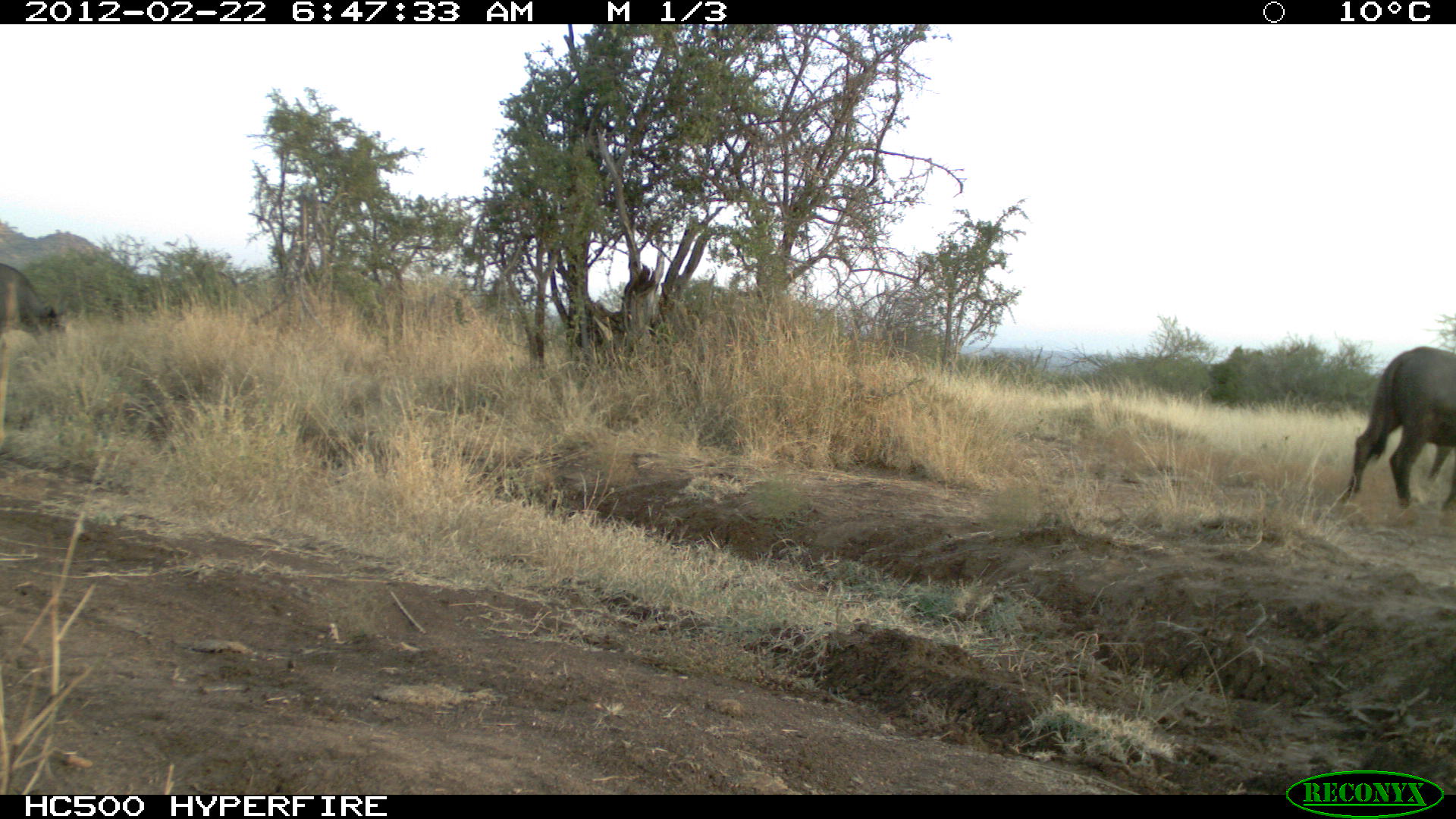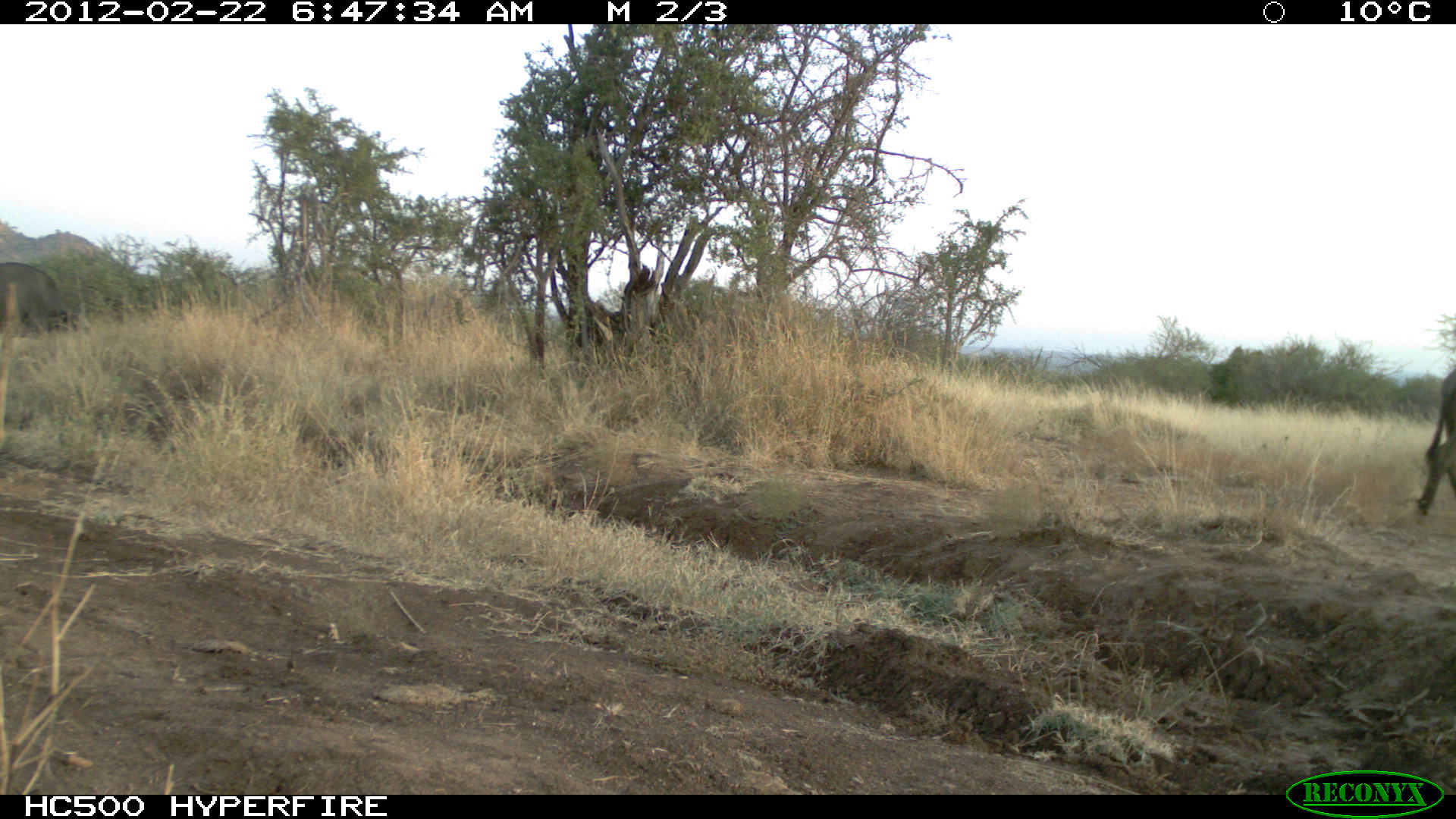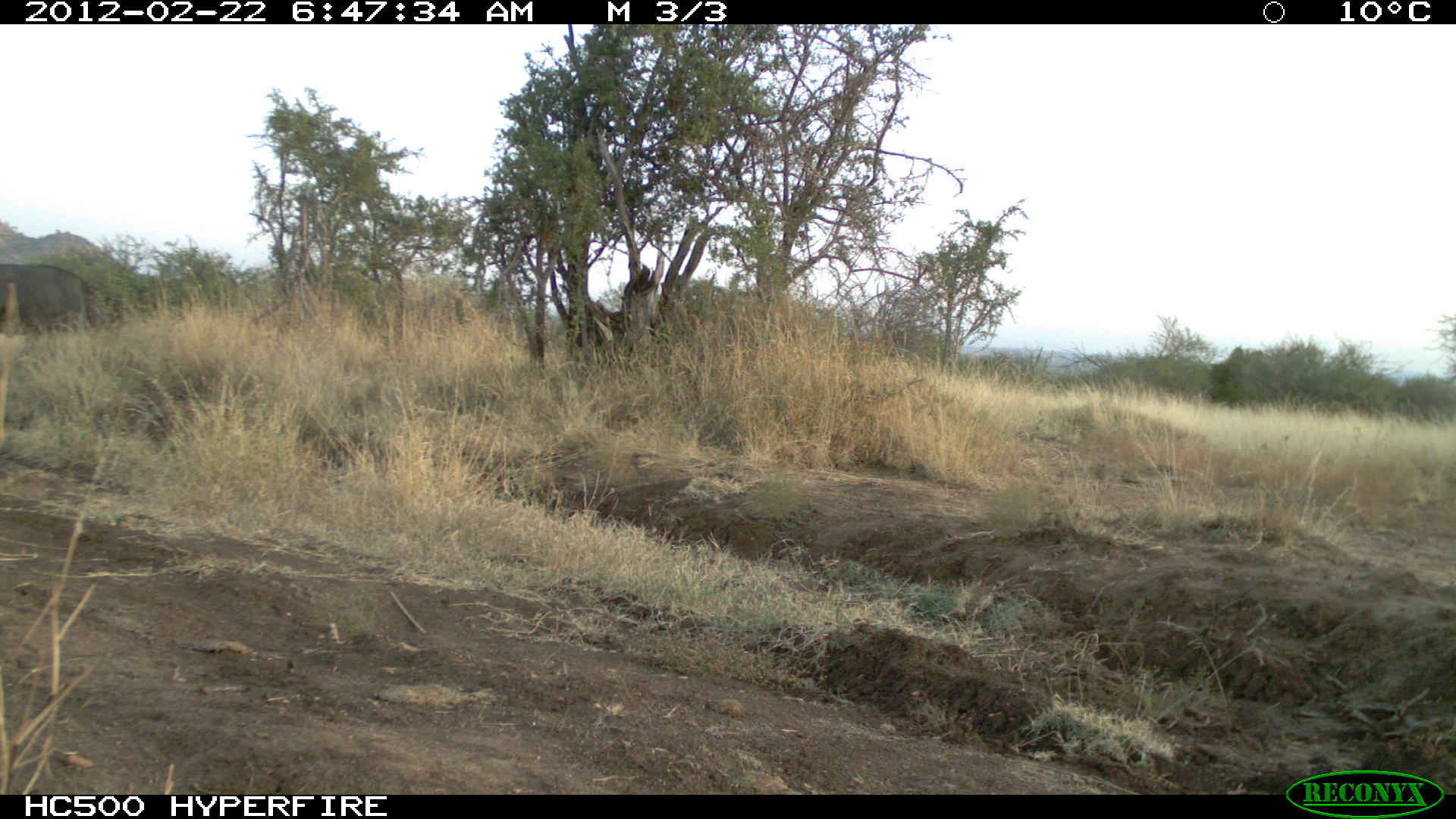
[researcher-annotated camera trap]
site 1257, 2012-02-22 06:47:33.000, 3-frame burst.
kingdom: Animalia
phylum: Chordata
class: Mammalia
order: Artiodactyla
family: Bovidae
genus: Syncerus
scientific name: Syncerus caffer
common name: african buffalo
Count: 3.